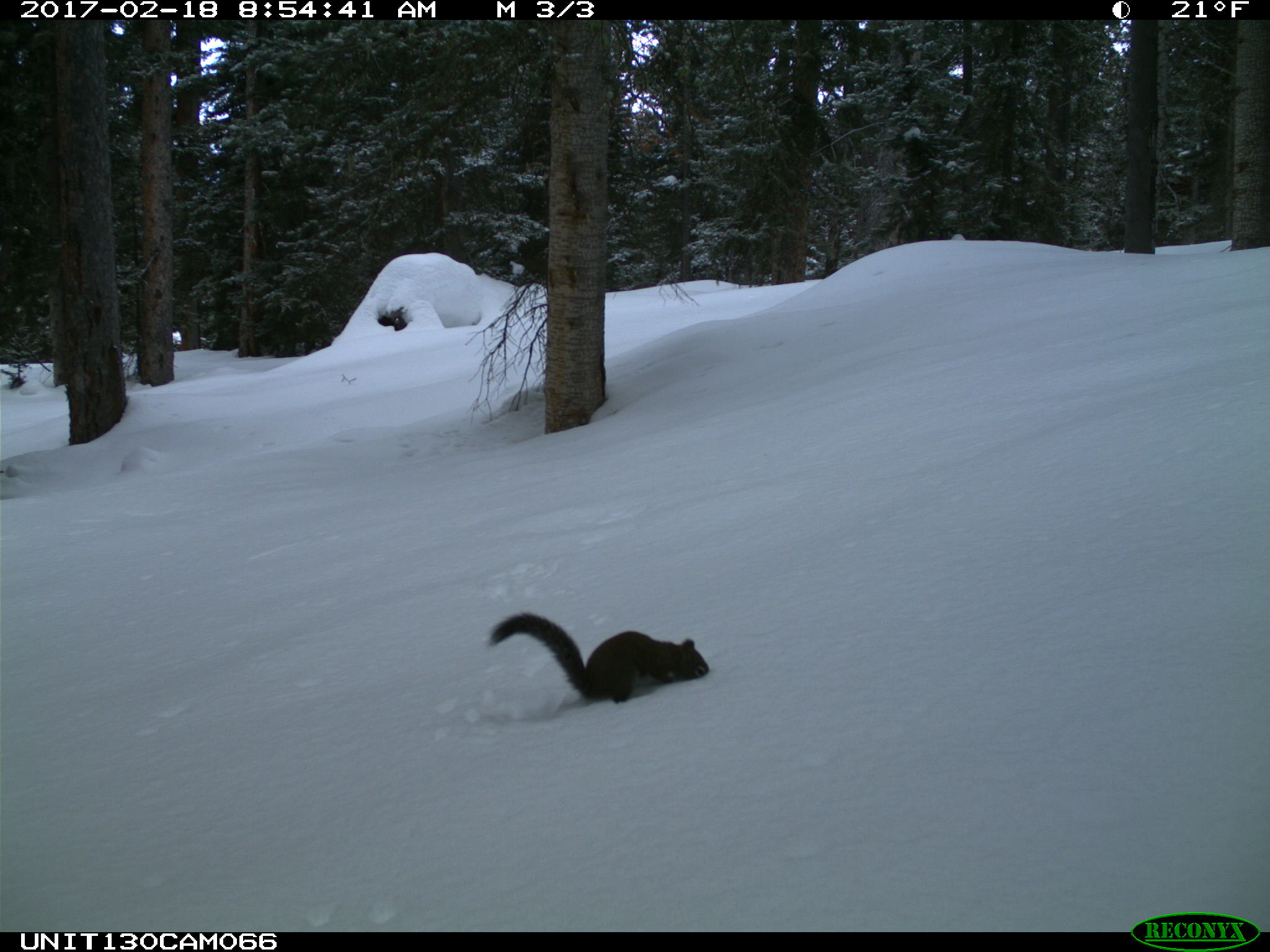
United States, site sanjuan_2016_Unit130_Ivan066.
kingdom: Animalia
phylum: Chordata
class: Mammalia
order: Rodentia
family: Sciuridae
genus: Tamiasciurus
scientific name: Tamiasciurus hudsonicus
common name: american red squirrel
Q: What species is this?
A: Tamiasciurus hudsonicus (american red squirrel).